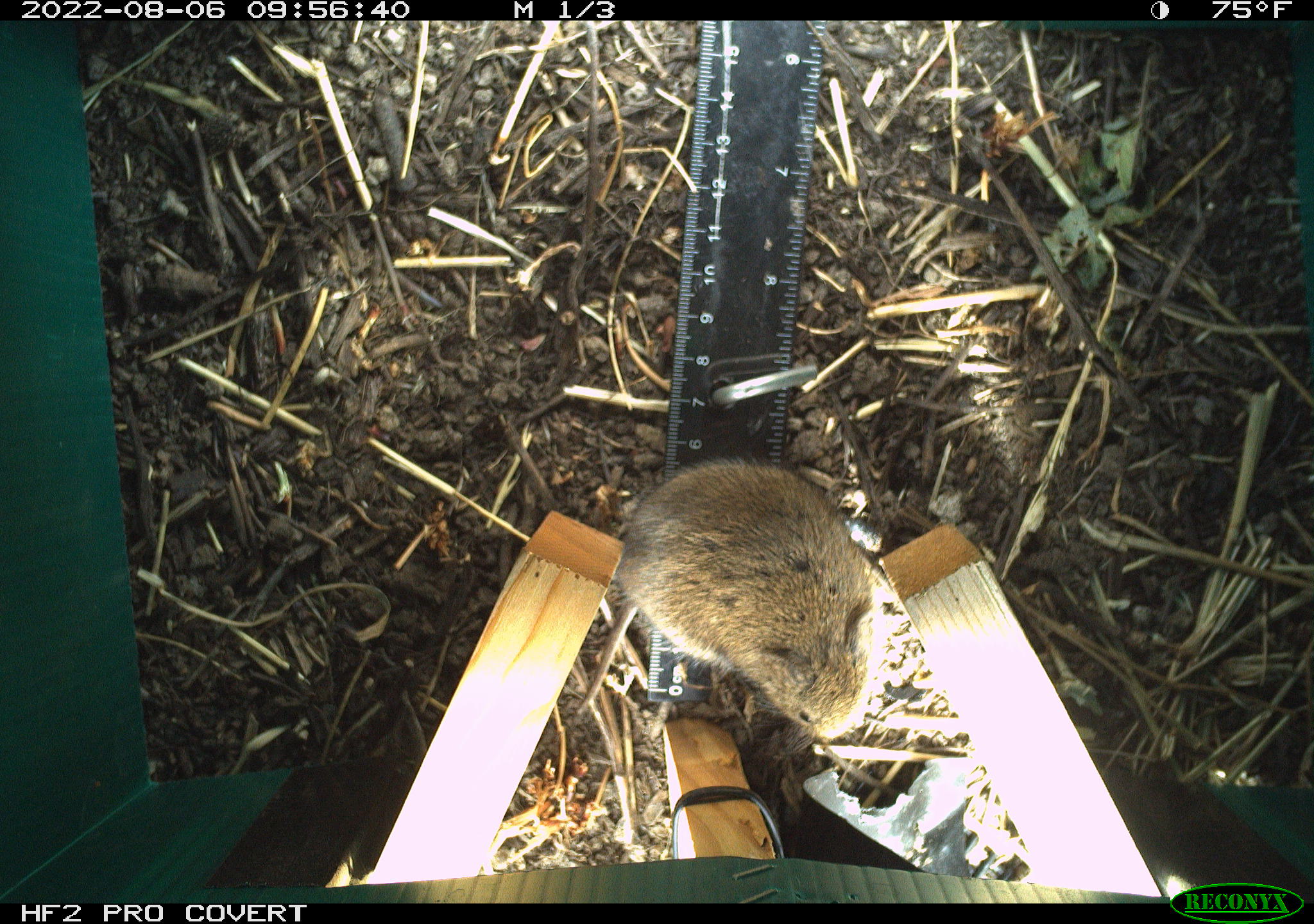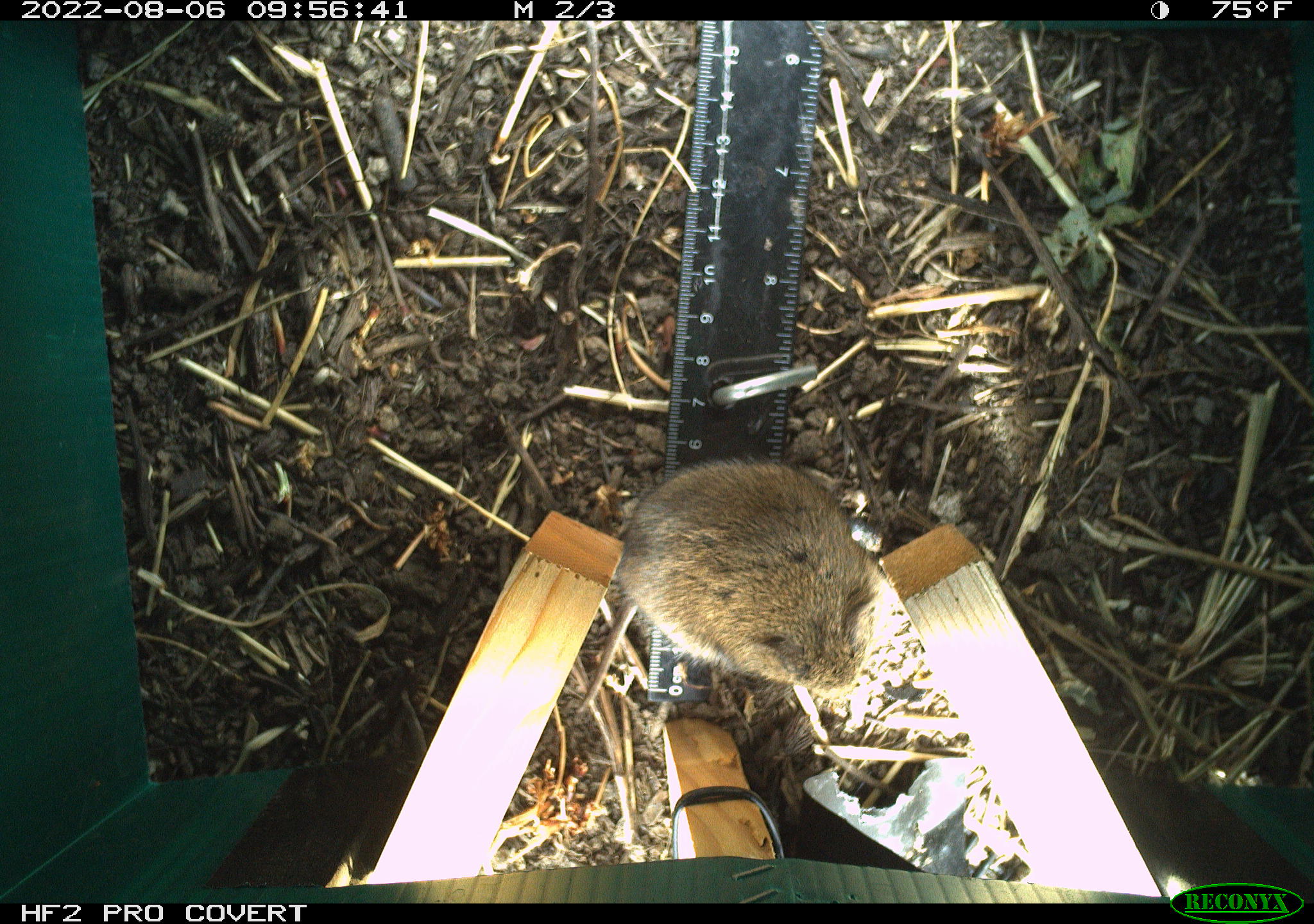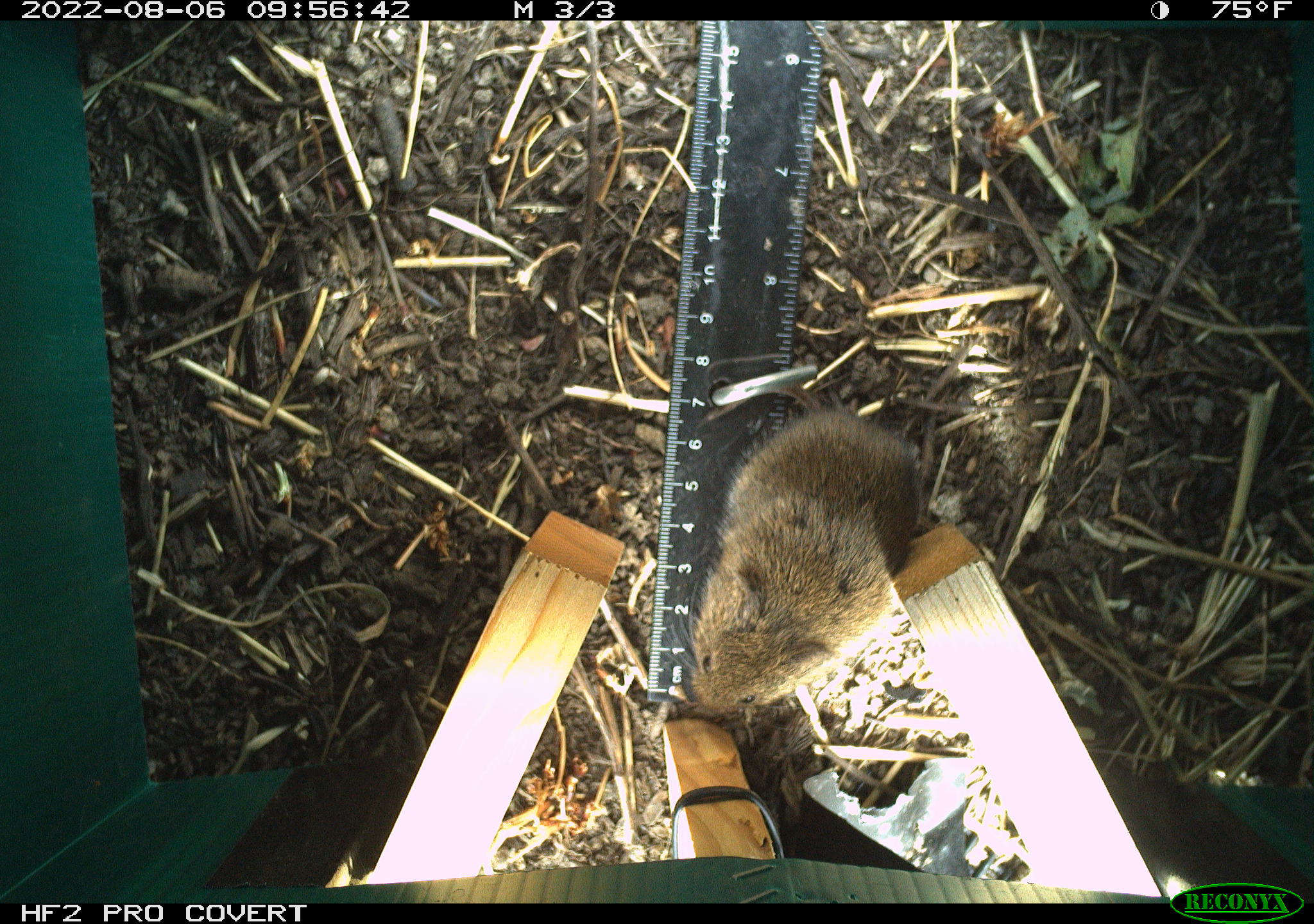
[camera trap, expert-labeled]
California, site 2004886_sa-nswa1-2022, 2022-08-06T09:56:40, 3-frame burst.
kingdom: Animalia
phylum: Chordata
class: Mammalia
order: Rodentia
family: Cricetidae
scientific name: Cricetidae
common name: hamsters, voles, lemmings, and allies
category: cricetidae family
Cricetidae family (hamsters, voles, lemmings, and allies) (Cricetidae).